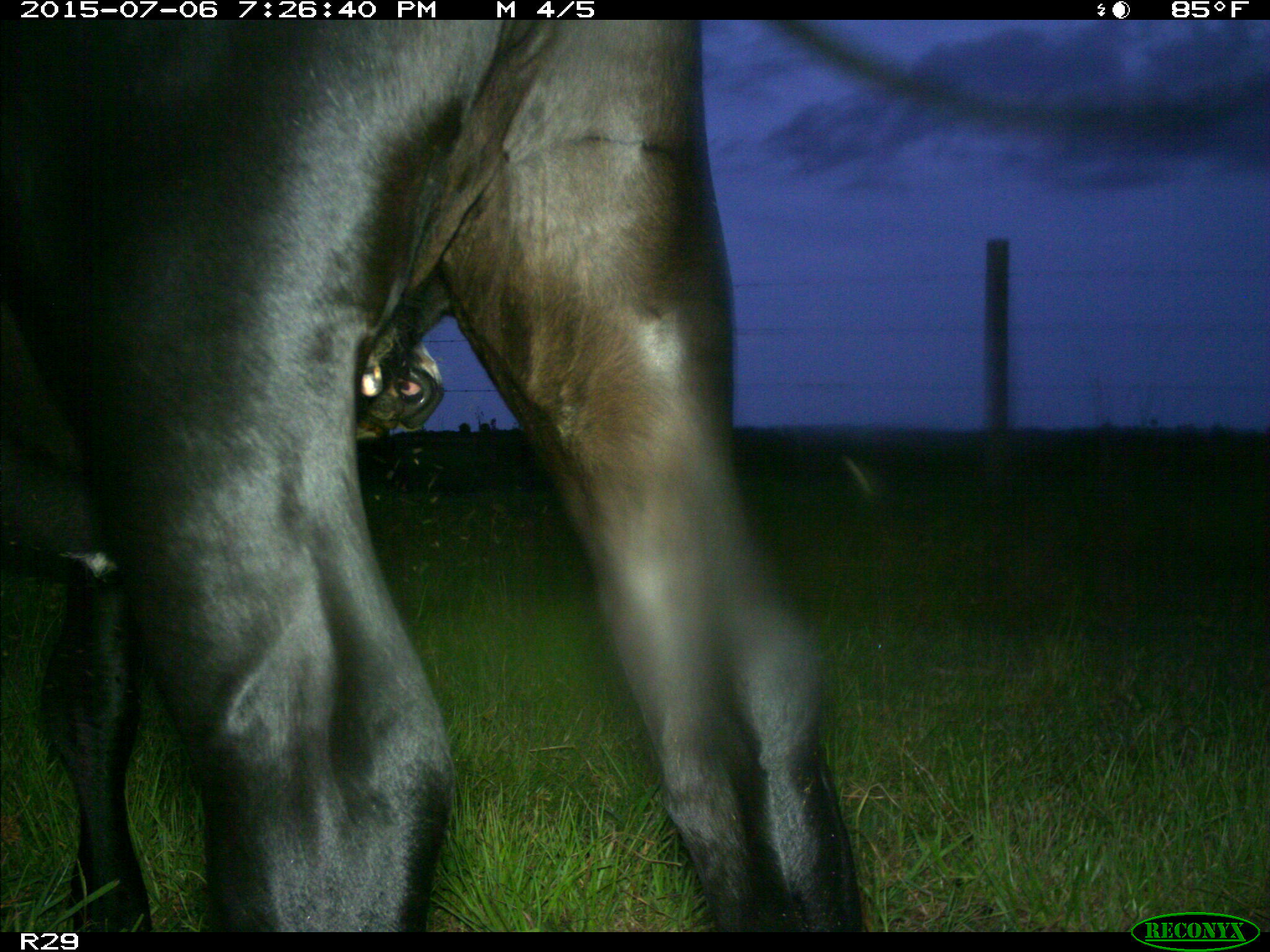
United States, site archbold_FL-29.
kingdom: Animalia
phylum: Chordata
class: Mammalia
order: Artiodactyla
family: Bovidae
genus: Bos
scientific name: Bos taurus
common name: domestic cow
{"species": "Bos taurus (domestic cow)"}